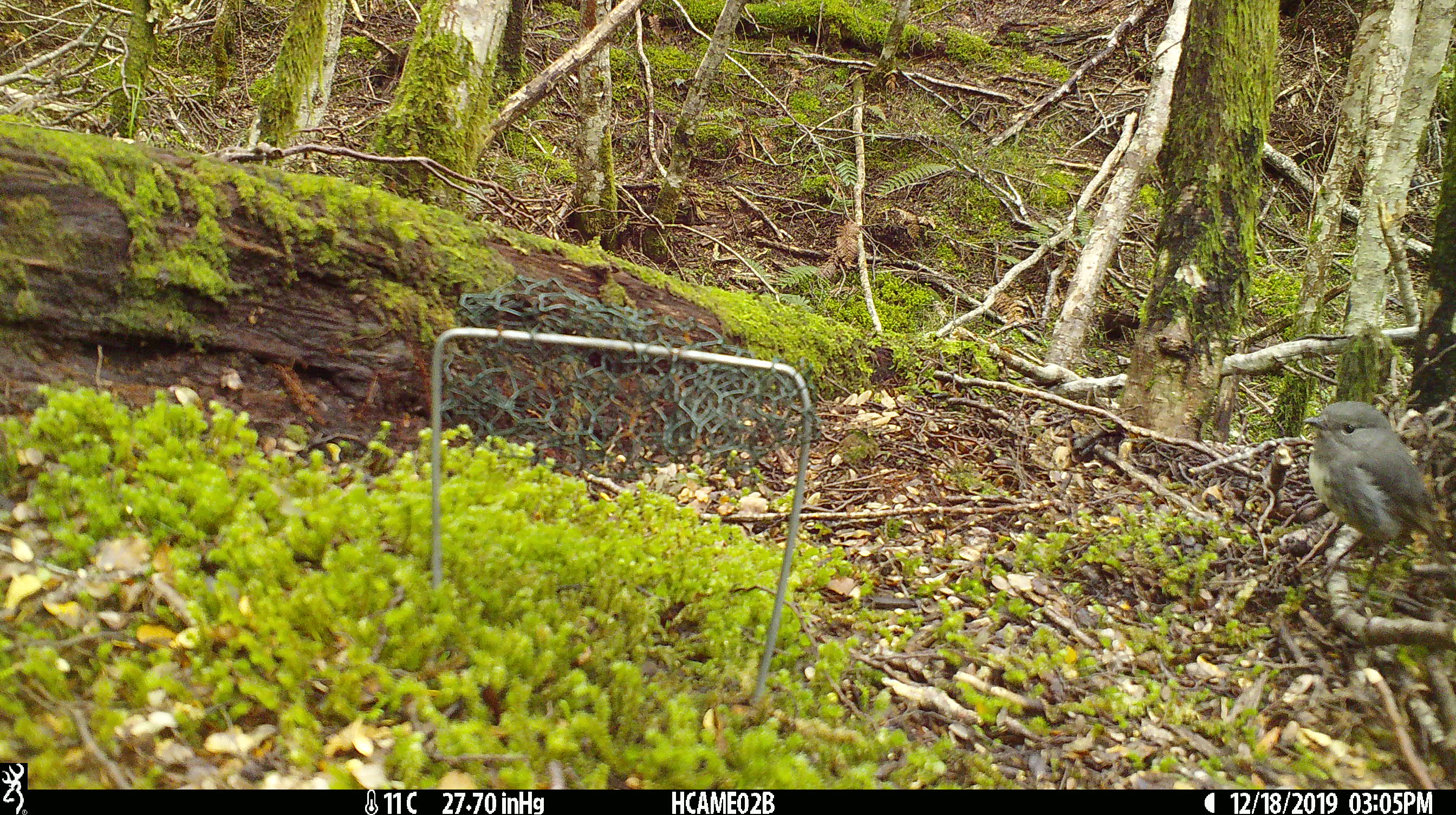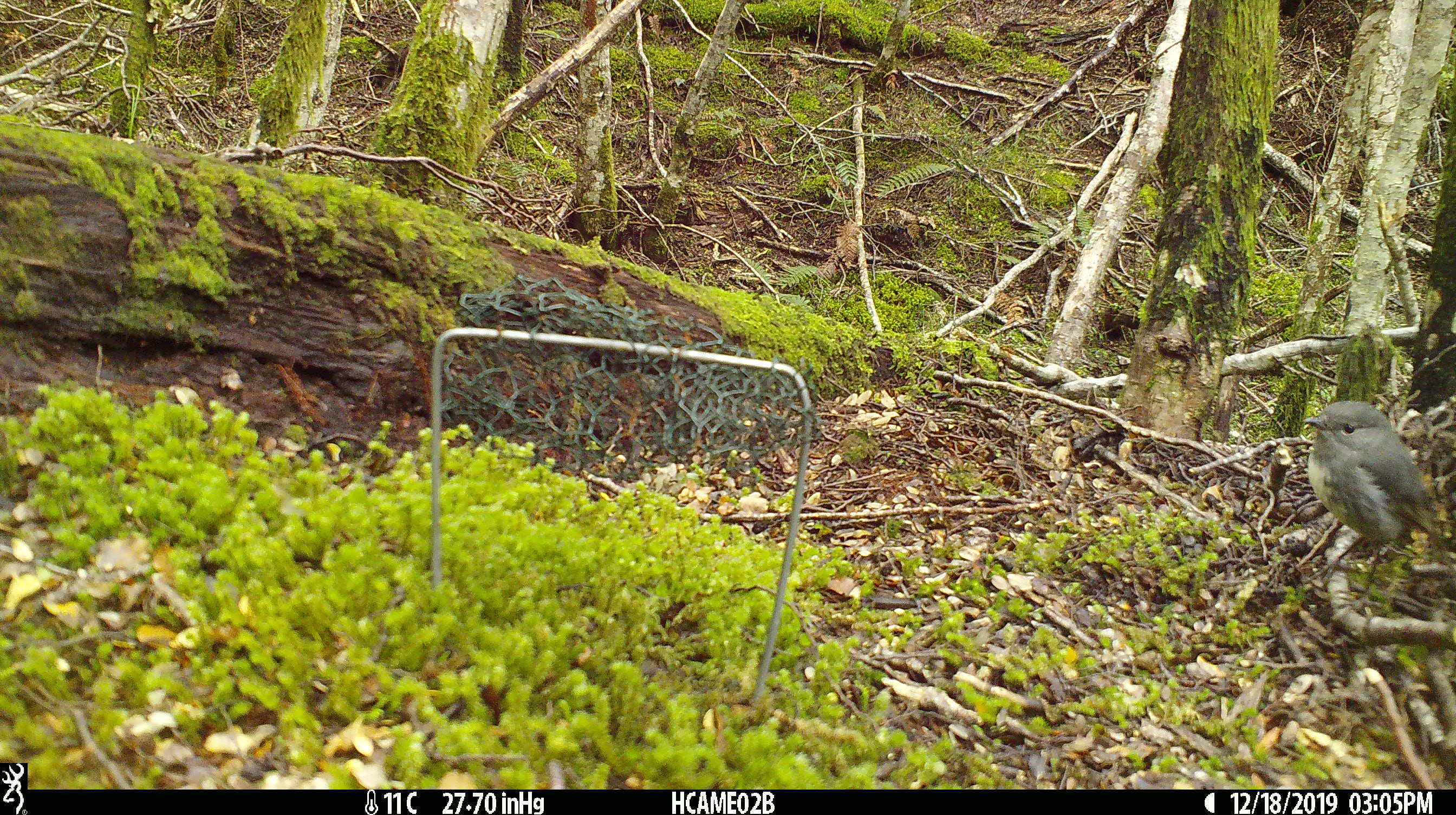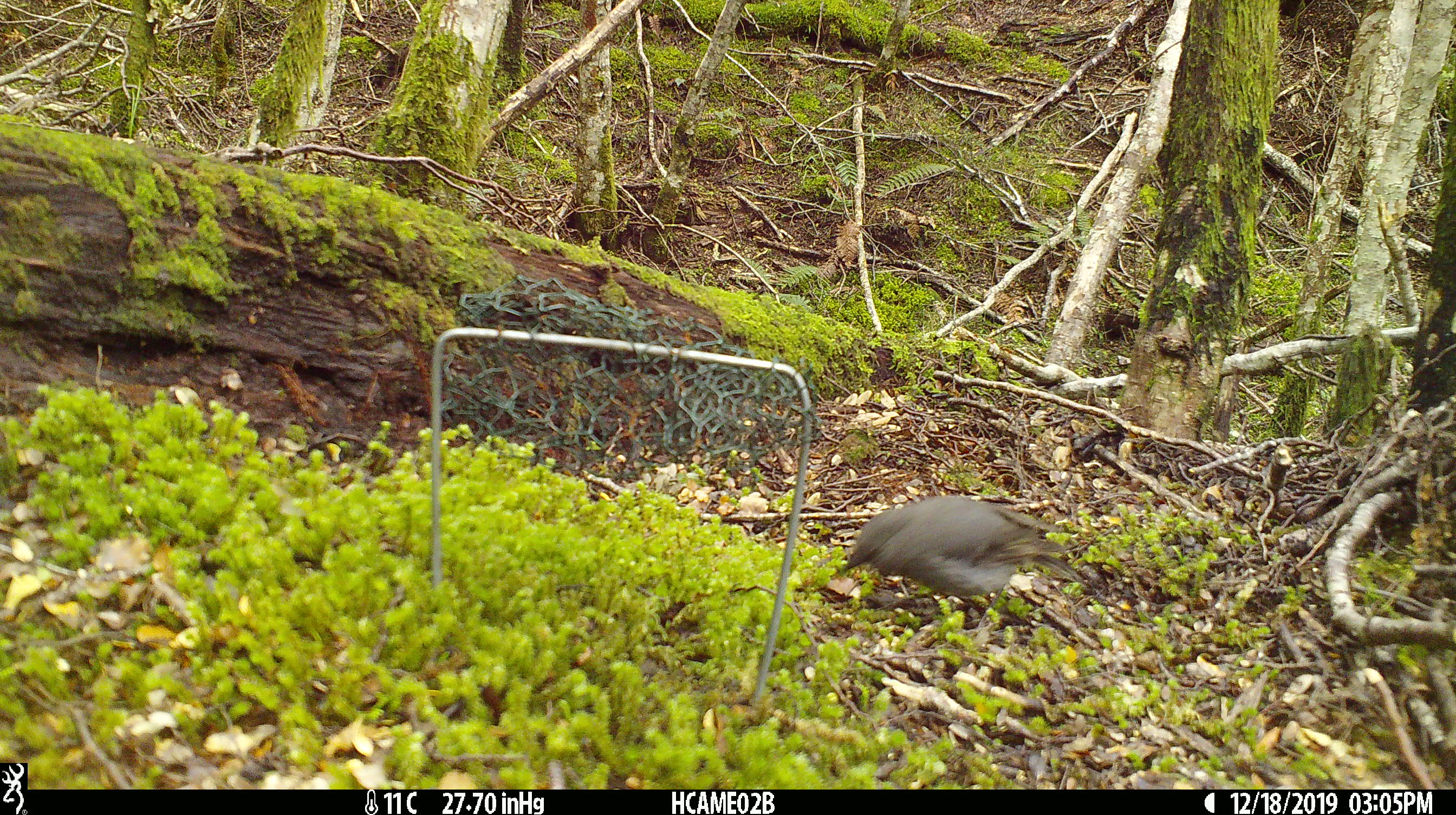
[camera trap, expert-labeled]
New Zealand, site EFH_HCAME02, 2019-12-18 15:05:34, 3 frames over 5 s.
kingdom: Animalia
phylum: Chordata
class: Aves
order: Passeriformes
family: Petroicidae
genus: Petroica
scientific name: Petroica australis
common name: new zealand robin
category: robin